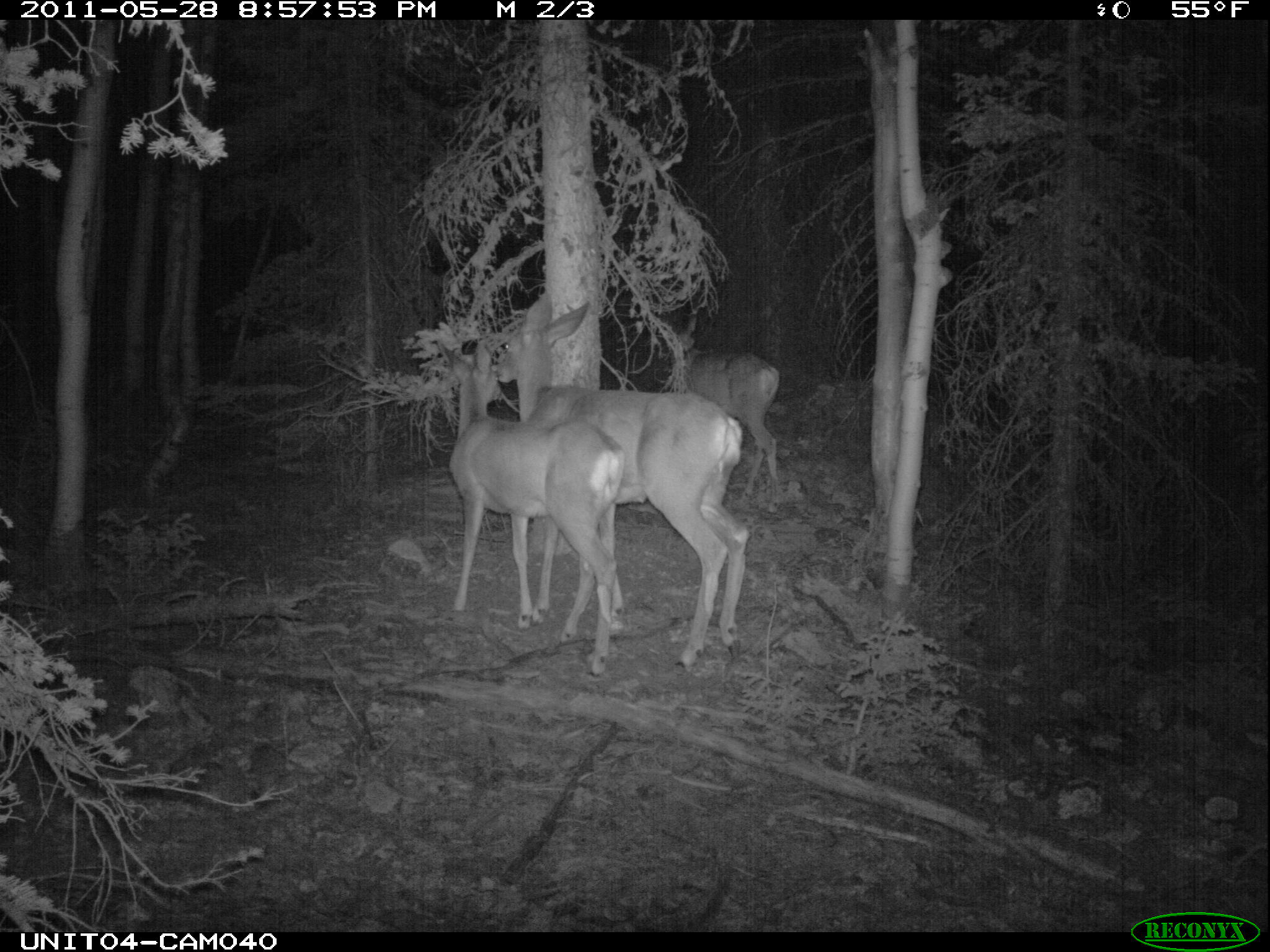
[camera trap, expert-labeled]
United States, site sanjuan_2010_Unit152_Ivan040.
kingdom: Animalia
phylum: Chordata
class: Mammalia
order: Artiodactyla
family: Cervidae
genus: Odocoileus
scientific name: Odocoileus hemionus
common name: mule deer